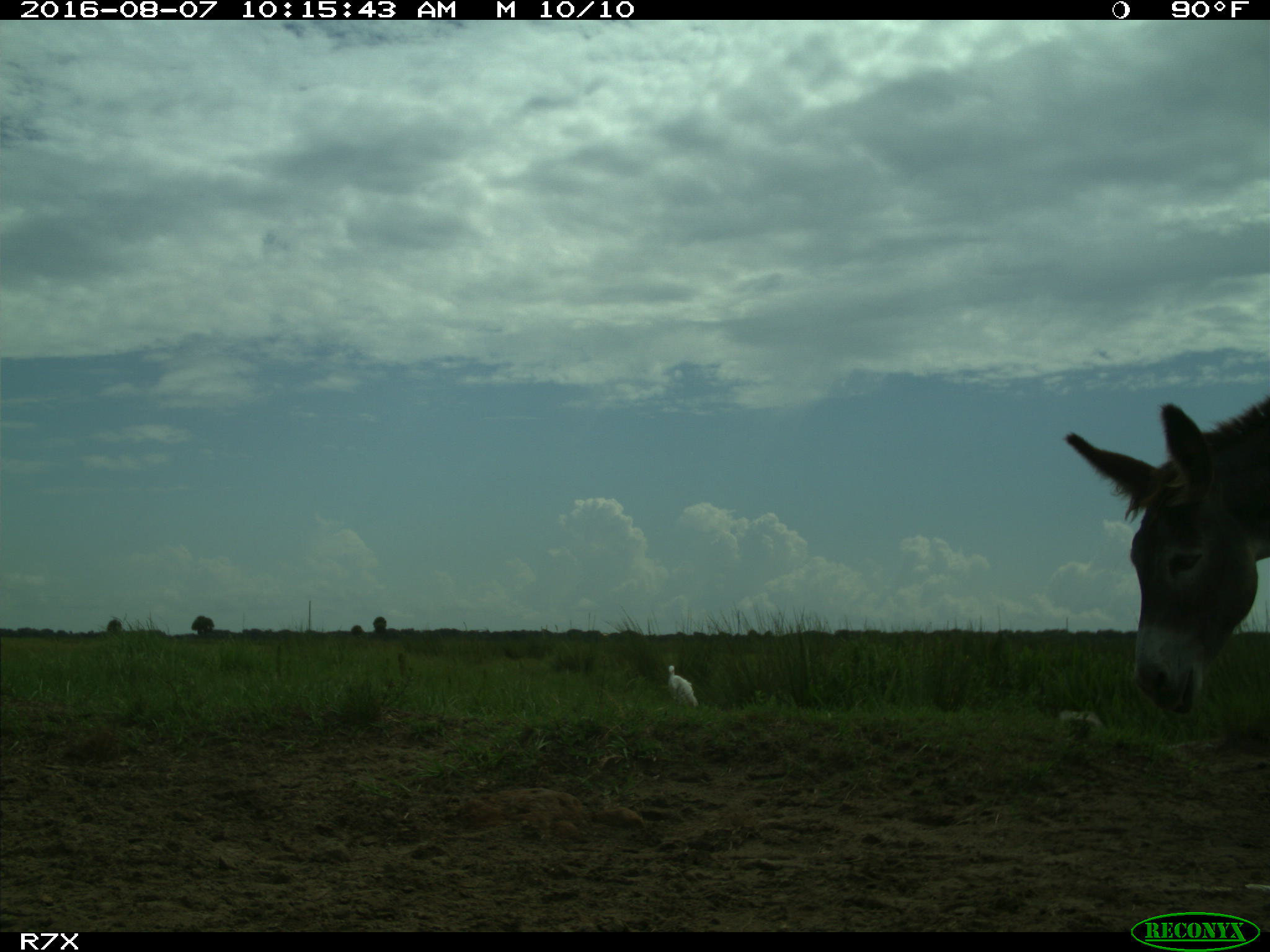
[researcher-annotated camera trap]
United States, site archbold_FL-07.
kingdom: Animalia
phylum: Chordata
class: Aves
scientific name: Aves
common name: birds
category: unidentified bird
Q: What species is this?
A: Unidentified bird (birds) (Aves).